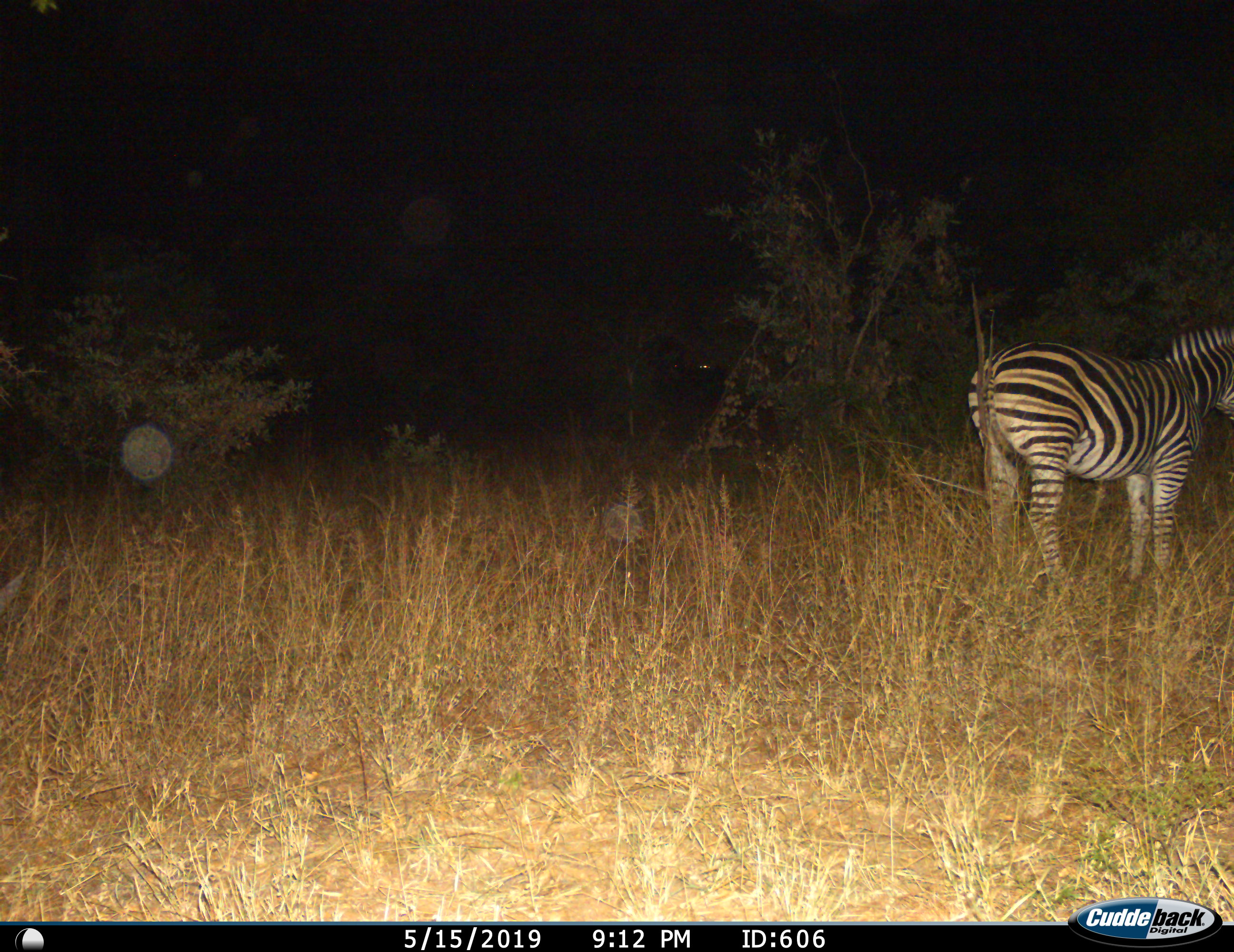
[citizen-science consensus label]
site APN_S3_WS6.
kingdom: Animalia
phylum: Chordata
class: Mammalia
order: Perissodactyla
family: Equidae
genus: Equus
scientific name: Equus quagga burchellii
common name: burchell's zebra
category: zebraburchells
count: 1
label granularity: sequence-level